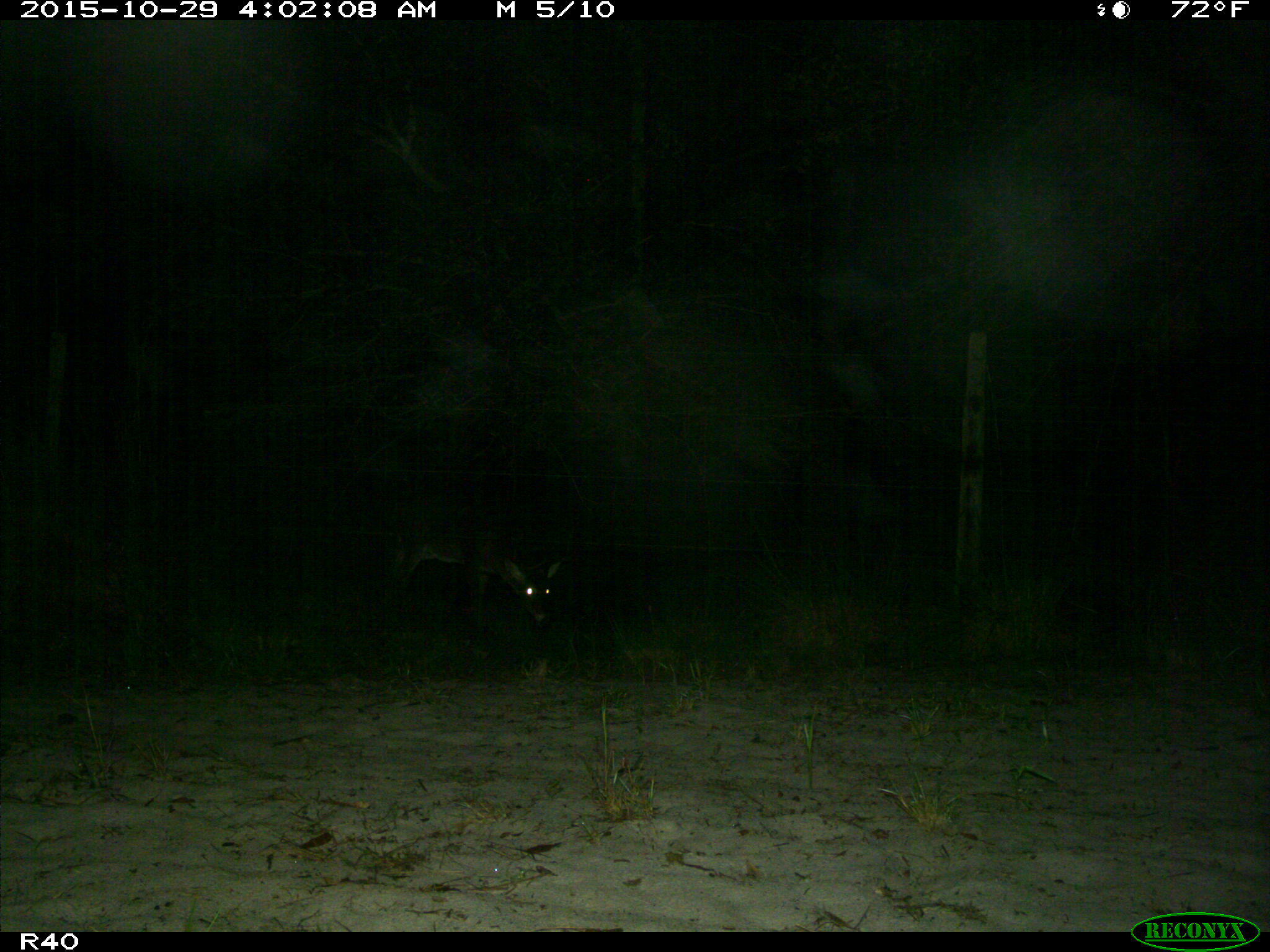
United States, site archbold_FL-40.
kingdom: Animalia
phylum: Chordata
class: Mammalia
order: Artiodactyla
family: Cervidae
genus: Odocoileus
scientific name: Odocoileus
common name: deer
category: unidentified deer